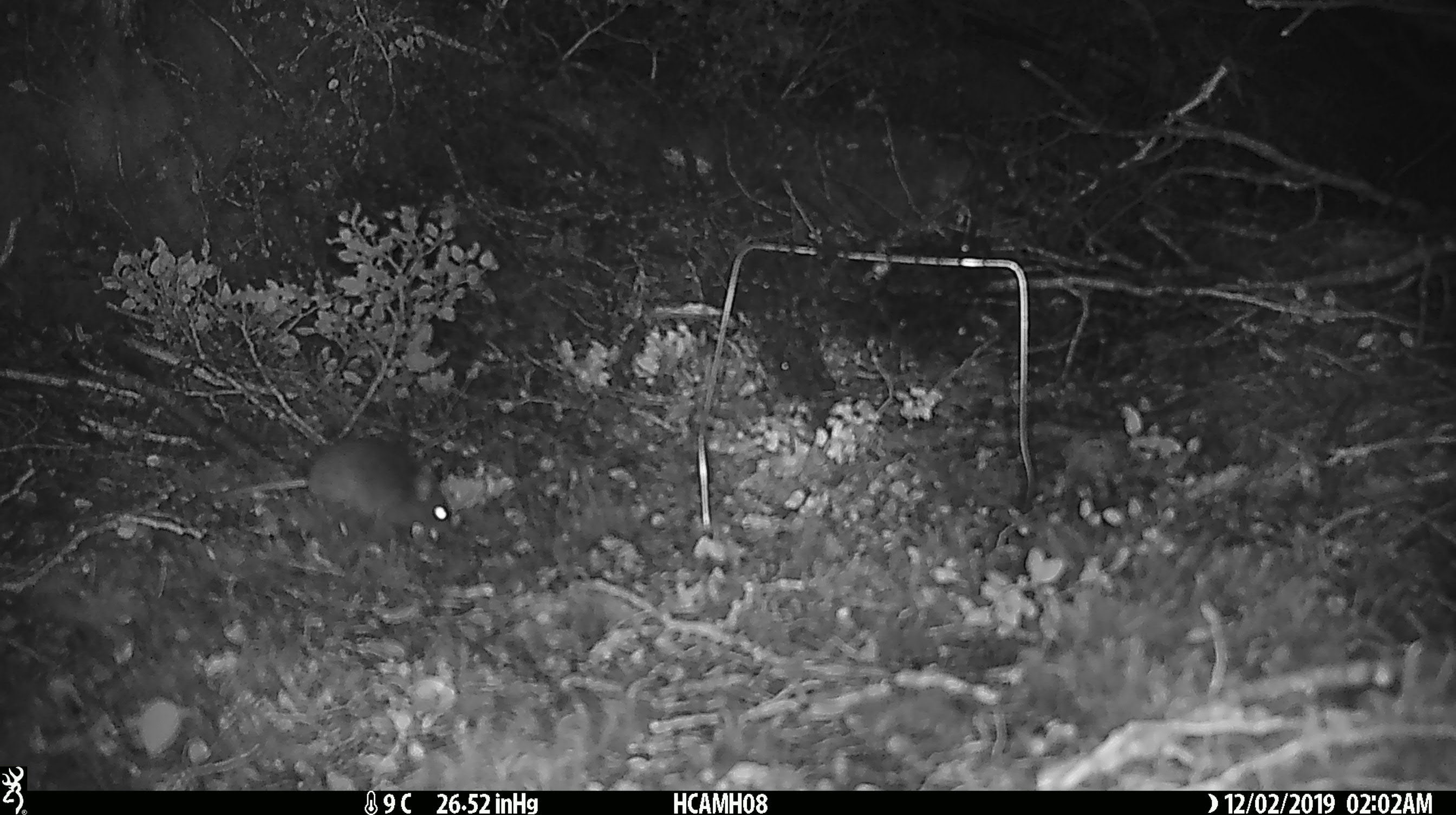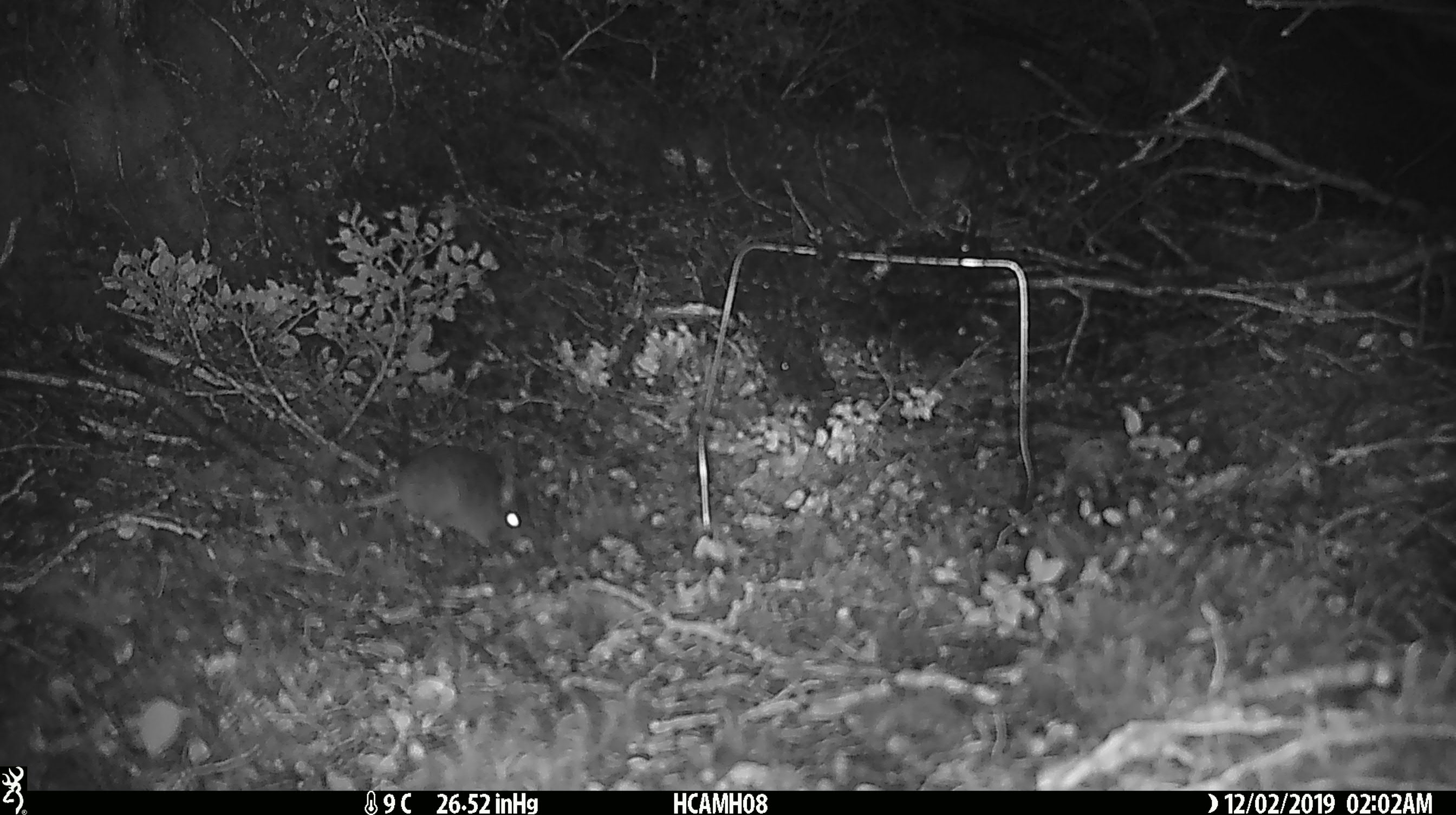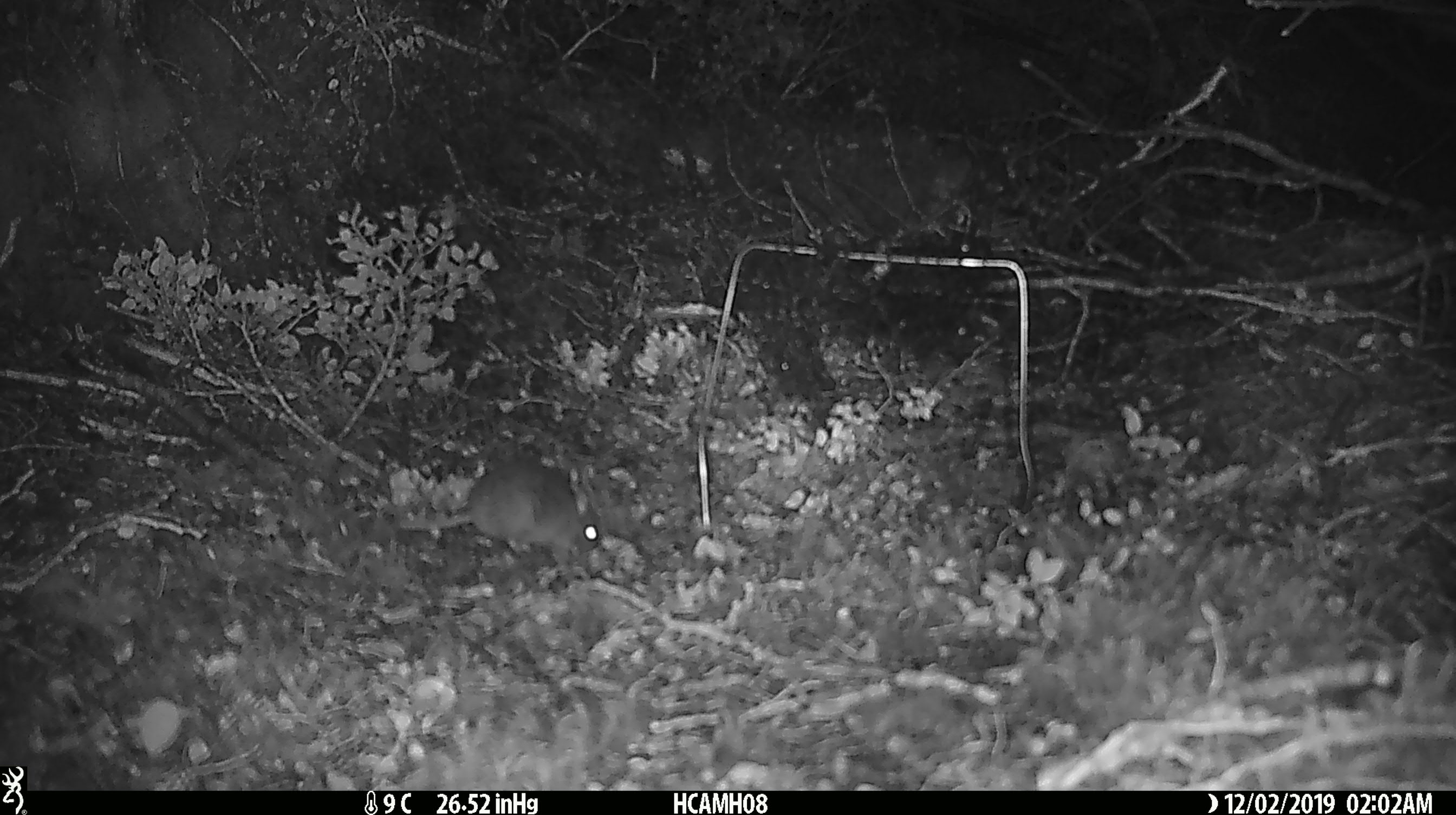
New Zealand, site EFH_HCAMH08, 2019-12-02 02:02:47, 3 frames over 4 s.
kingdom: Animalia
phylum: Chordata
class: Mammalia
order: Rodentia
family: Muridae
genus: Mus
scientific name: Mus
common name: mouse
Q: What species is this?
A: Mouse (Mus).